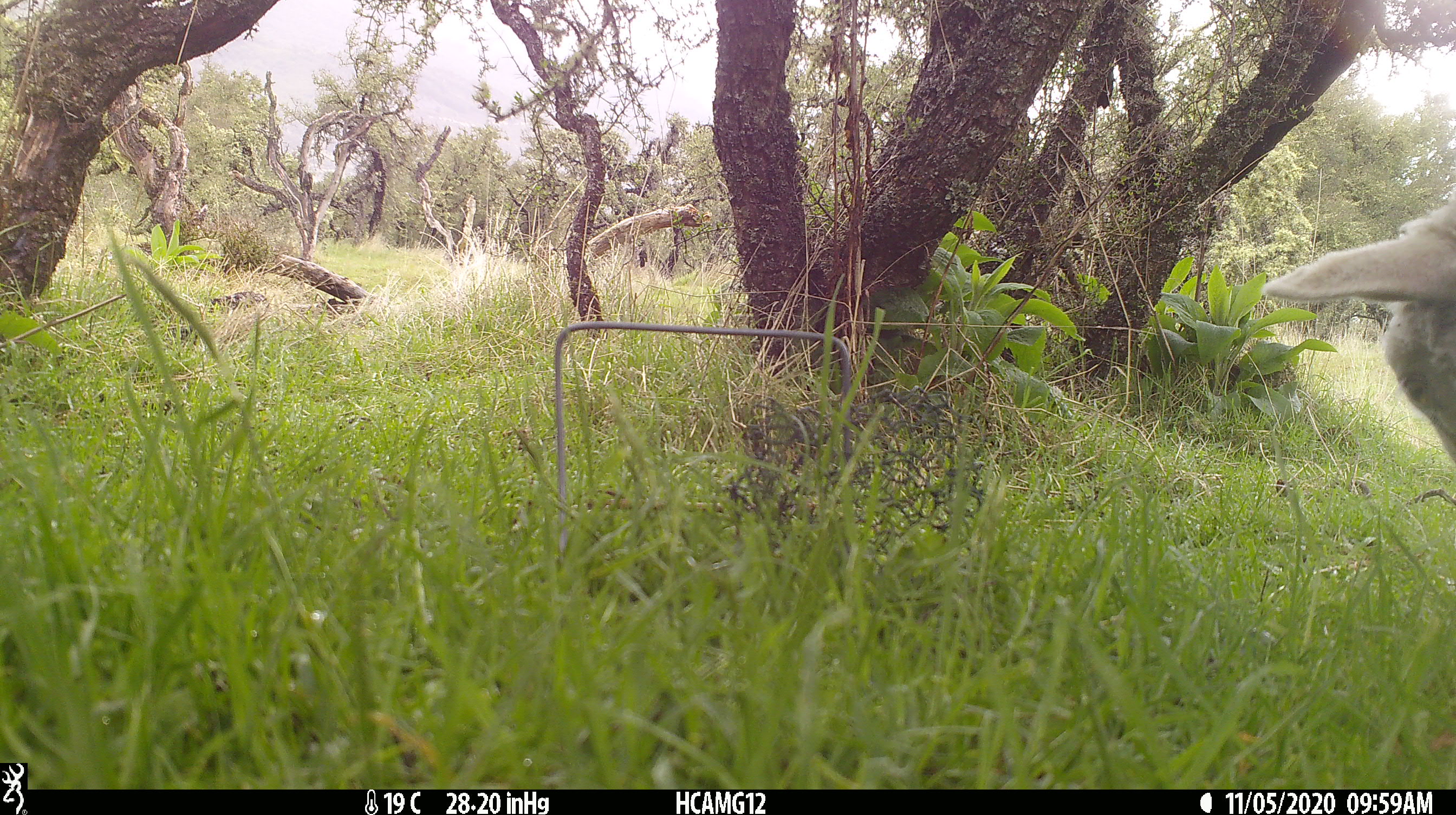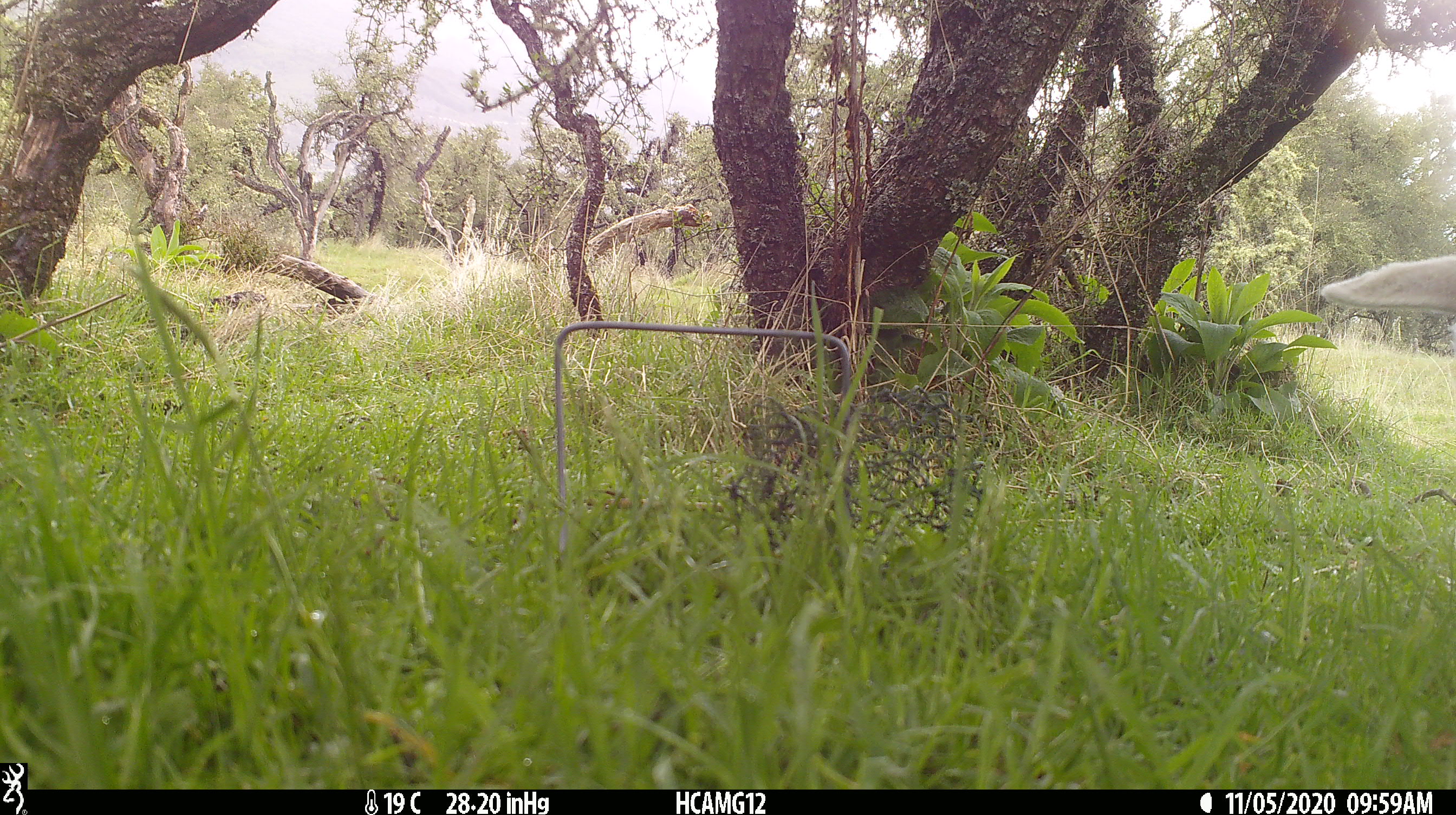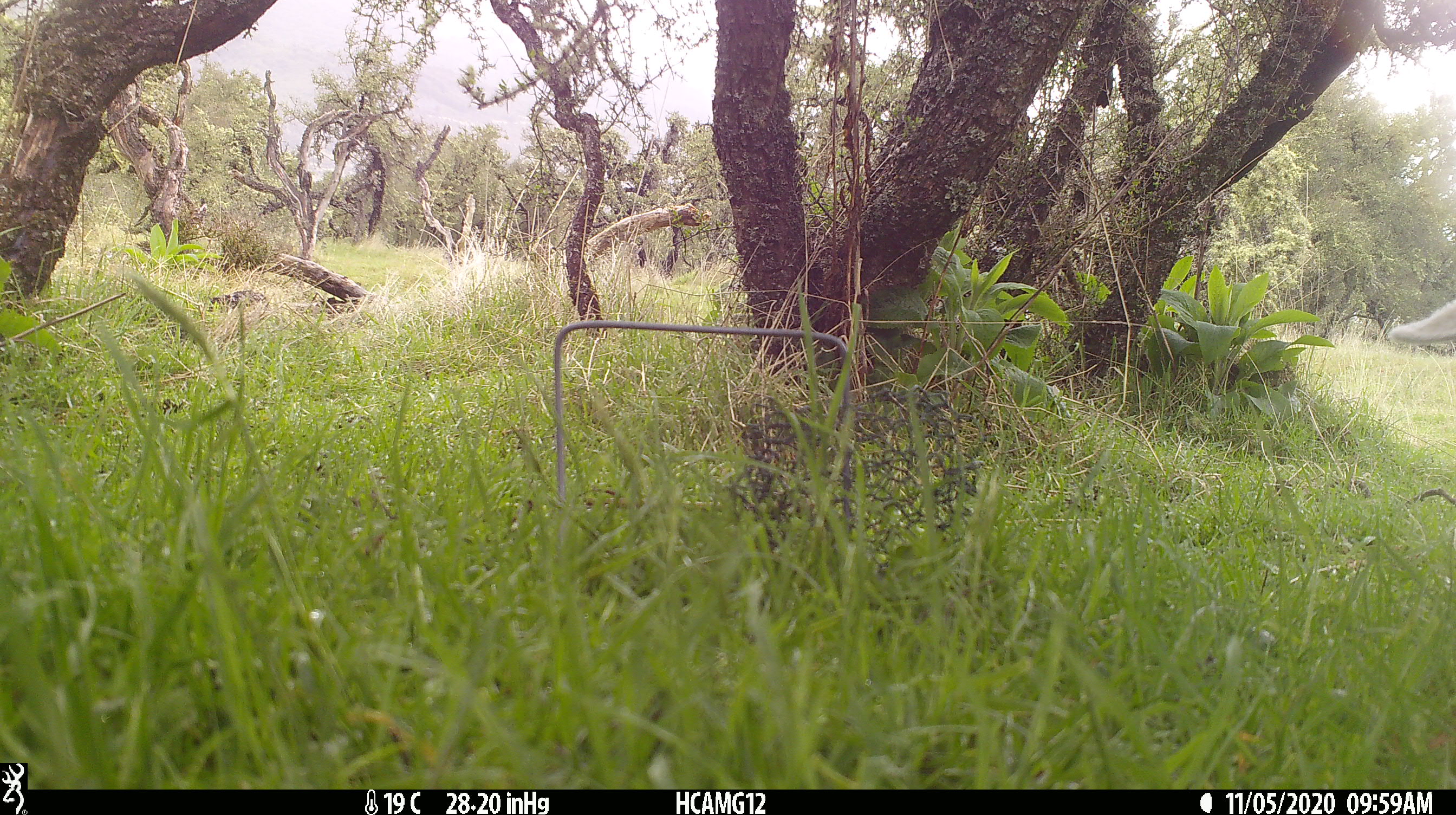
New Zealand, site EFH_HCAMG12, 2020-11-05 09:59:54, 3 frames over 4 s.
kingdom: Animalia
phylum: Chordata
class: Mammalia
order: Artiodactyla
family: Bovidae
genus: Ovis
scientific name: Ovis aries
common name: domestic sheep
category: sheep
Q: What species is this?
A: Sheep (domestic sheep) (Ovis aries).